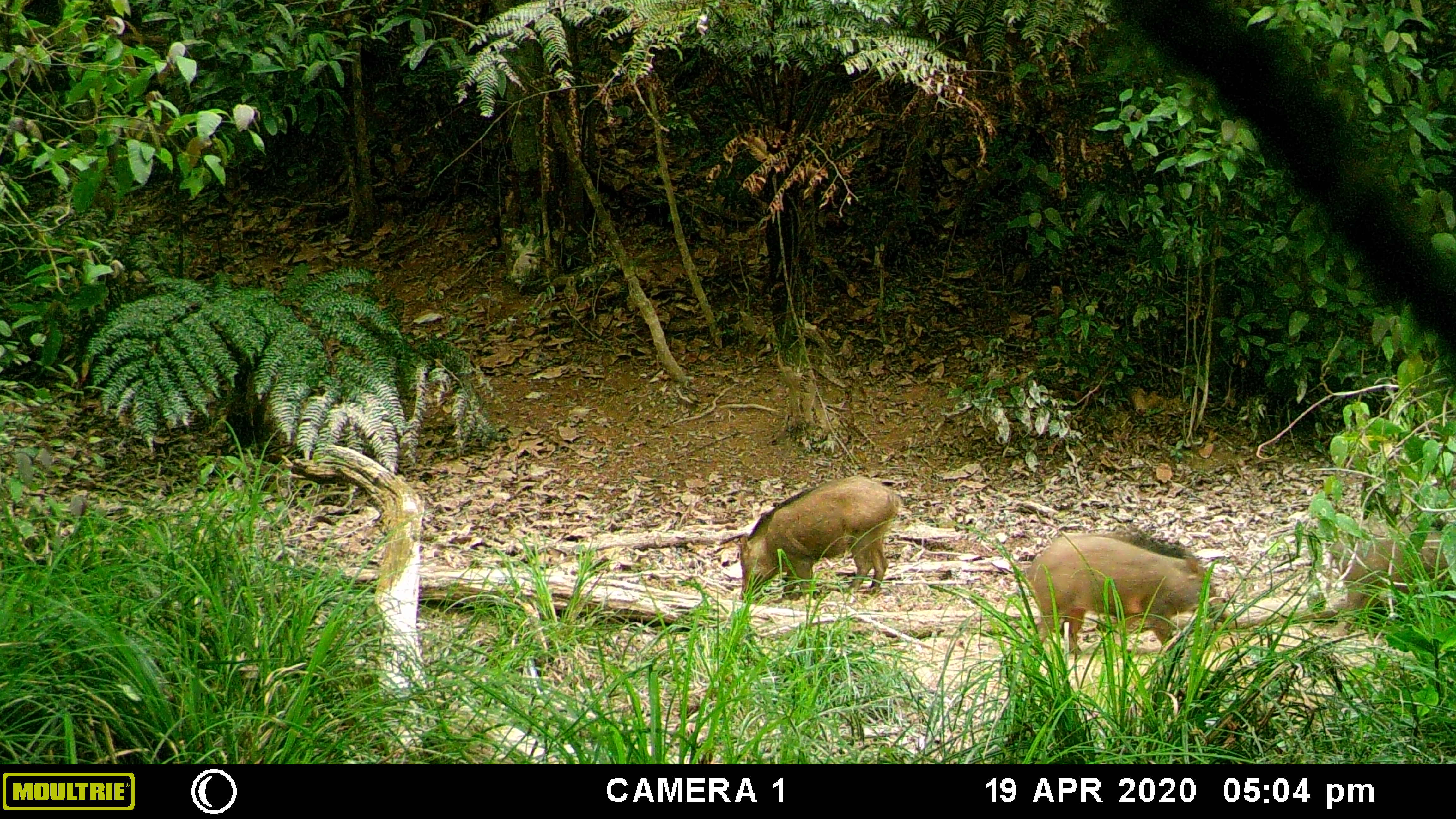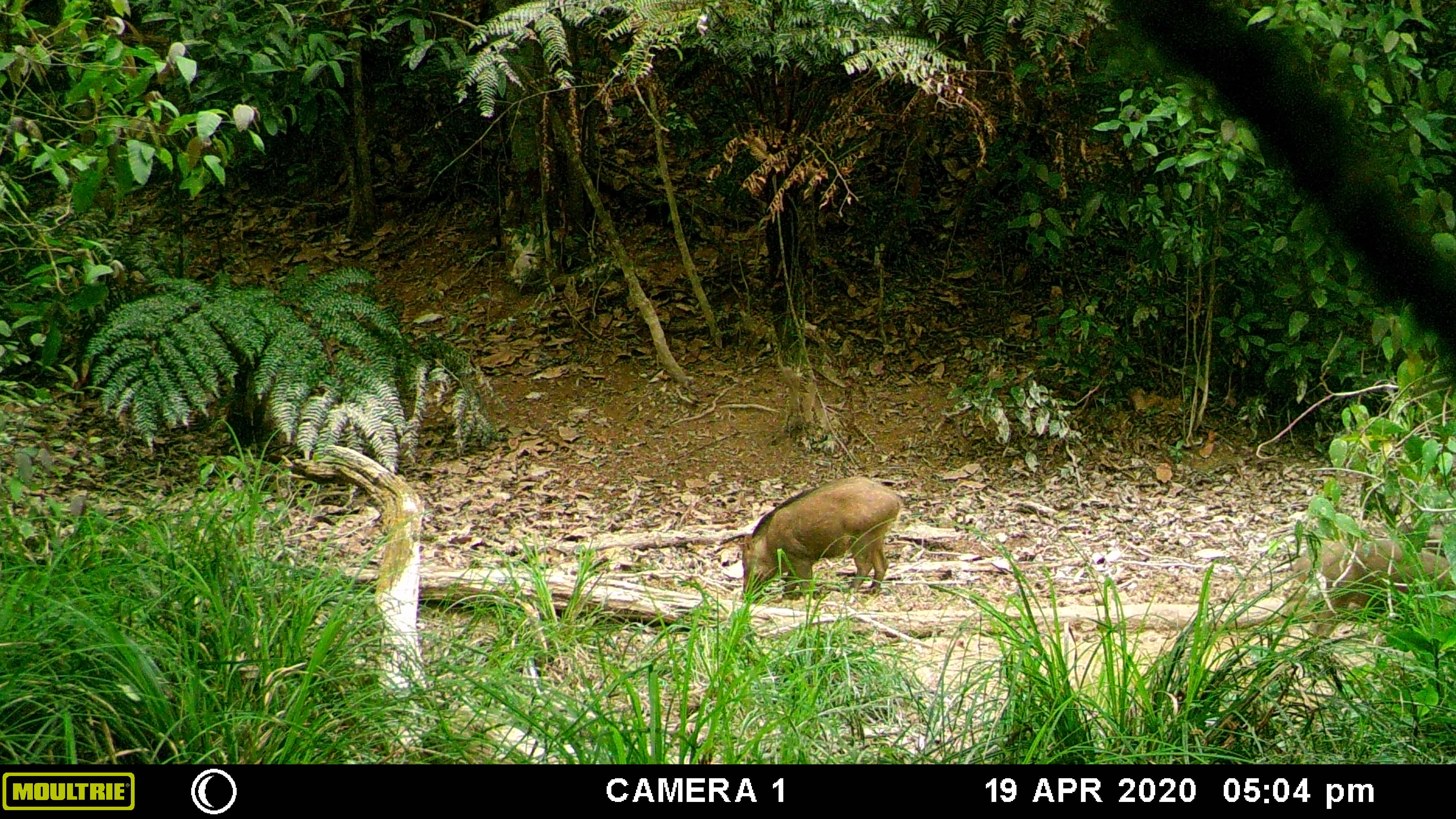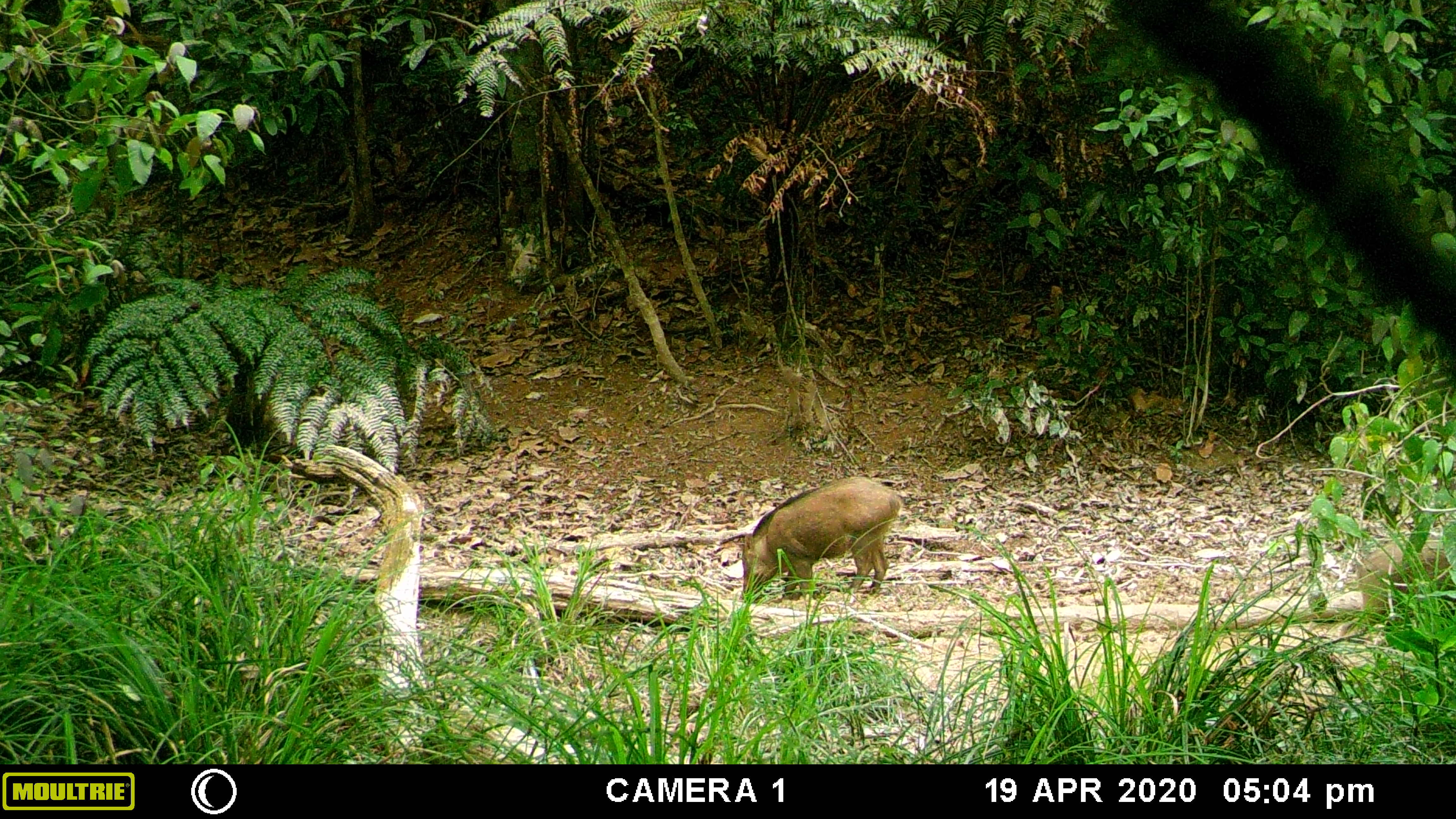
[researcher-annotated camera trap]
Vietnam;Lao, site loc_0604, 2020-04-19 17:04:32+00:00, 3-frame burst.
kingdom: Animalia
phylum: Chordata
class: Mammalia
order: Artiodactyla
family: Suidae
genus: Sus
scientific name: Sus scrofa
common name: eurasian wild pig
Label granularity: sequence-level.